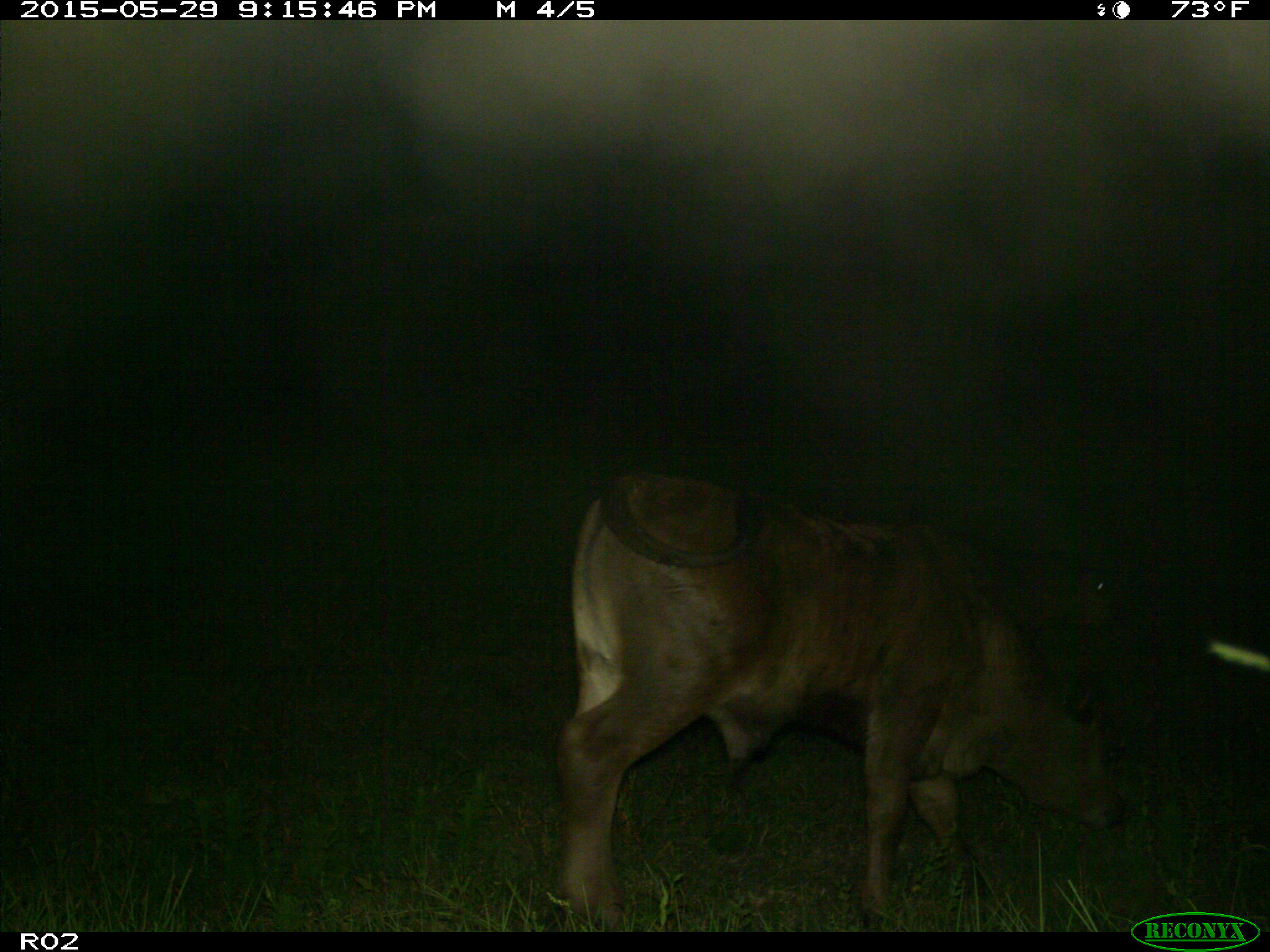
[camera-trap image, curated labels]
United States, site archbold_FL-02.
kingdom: Animalia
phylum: Chordata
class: Mammalia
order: Artiodactyla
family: Bovidae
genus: Bos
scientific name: Bos taurus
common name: domestic cow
Bos taurus (domestic cow).